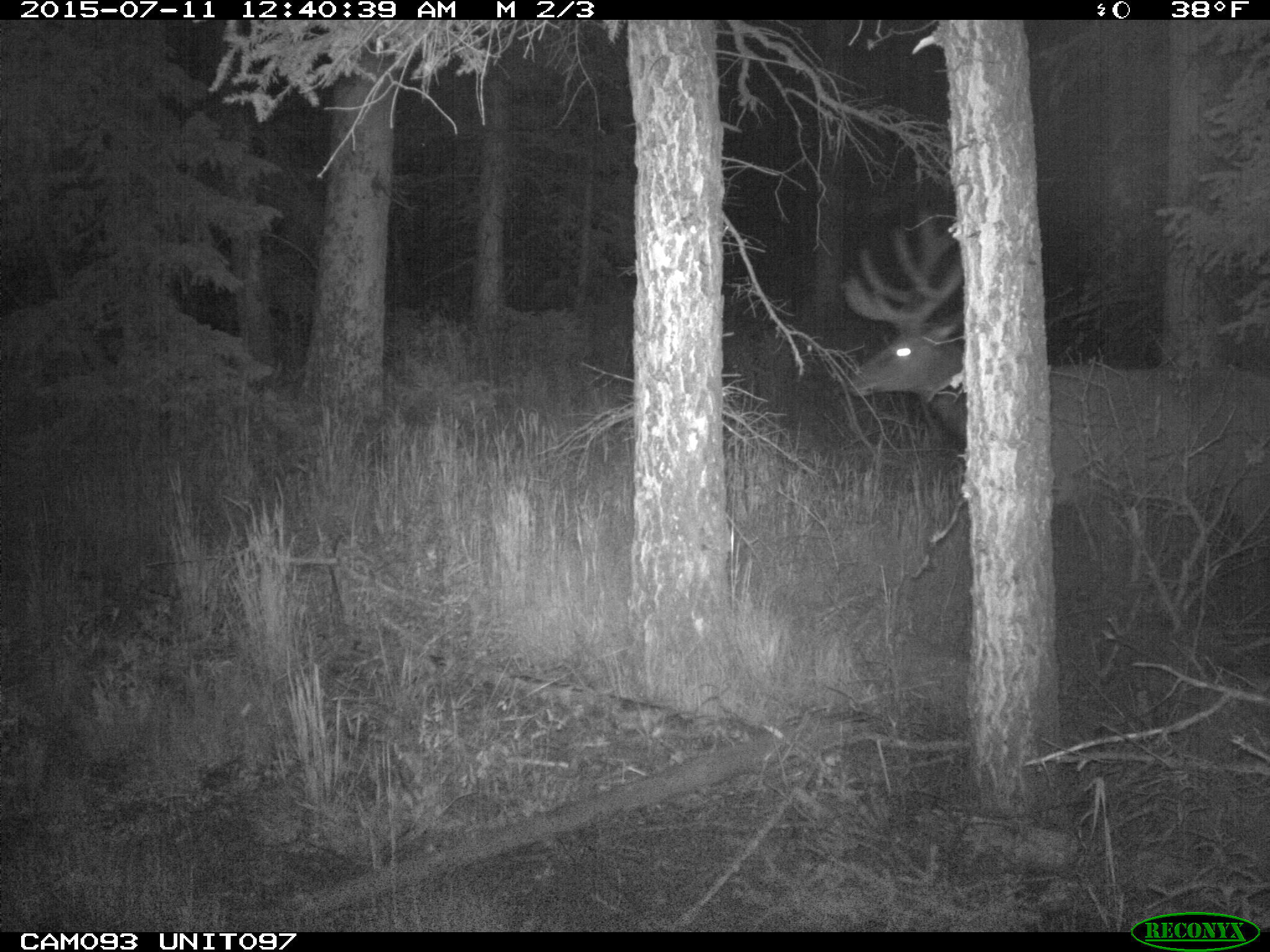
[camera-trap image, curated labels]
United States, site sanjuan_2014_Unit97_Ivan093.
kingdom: Animalia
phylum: Chordata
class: Mammalia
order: Artiodactyla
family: Cervidae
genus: Cervus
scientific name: Cervus elaphus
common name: red deer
Cervus elaphus (red deer).